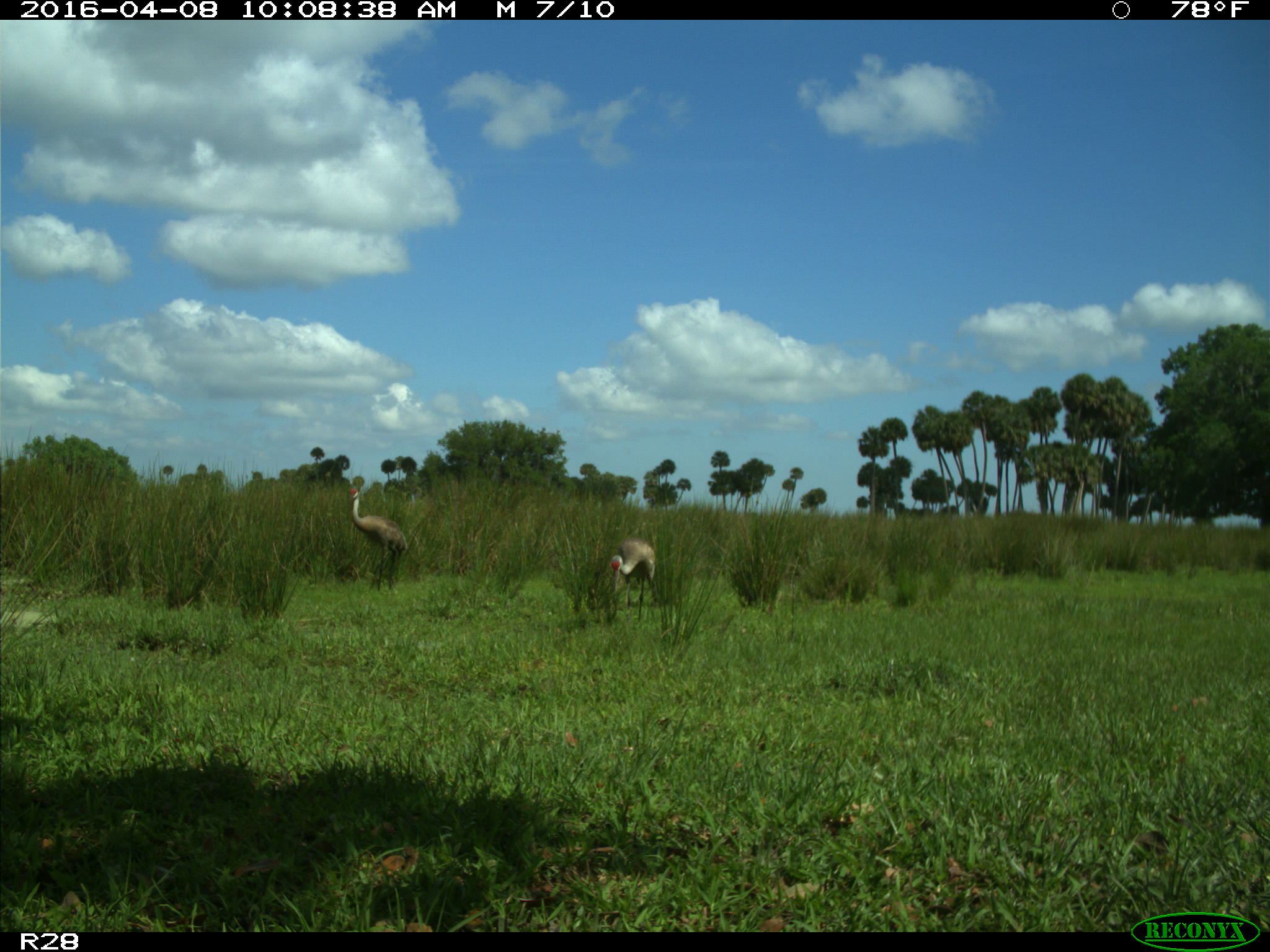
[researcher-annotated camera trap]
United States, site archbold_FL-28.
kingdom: Animalia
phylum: Chordata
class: Aves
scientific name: Aves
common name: birds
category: unidentified bird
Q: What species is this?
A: Unidentified bird (birds) (Aves).